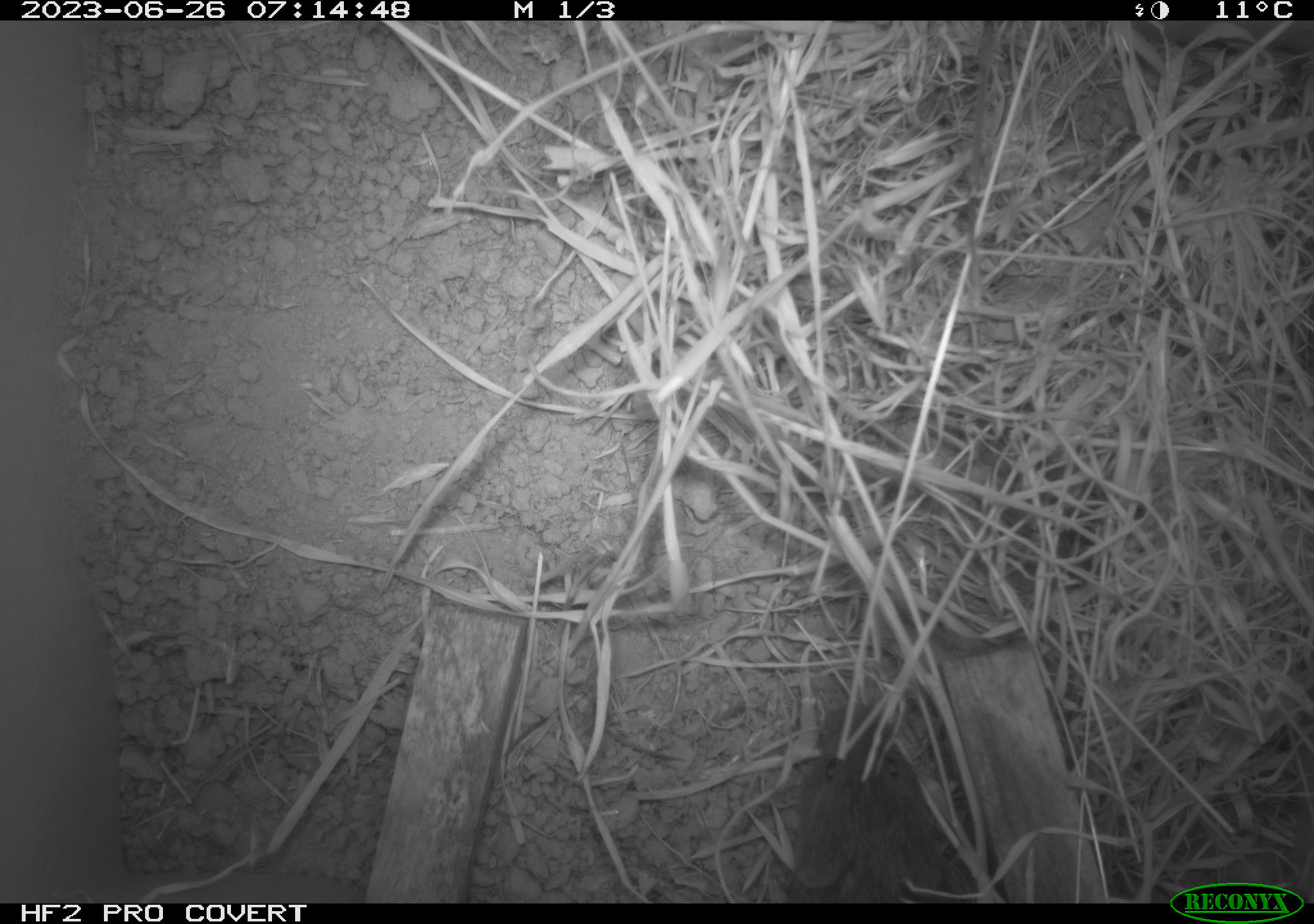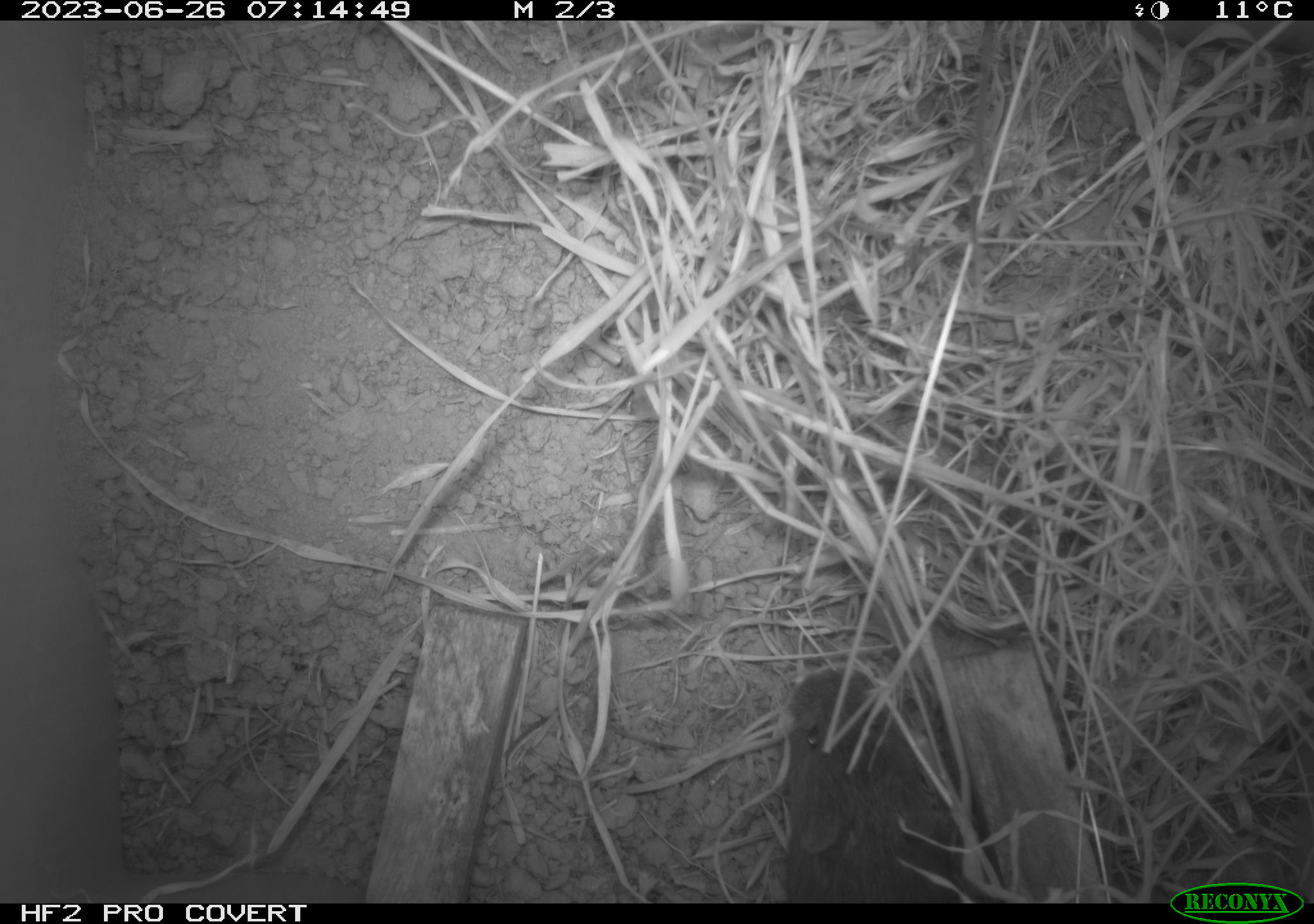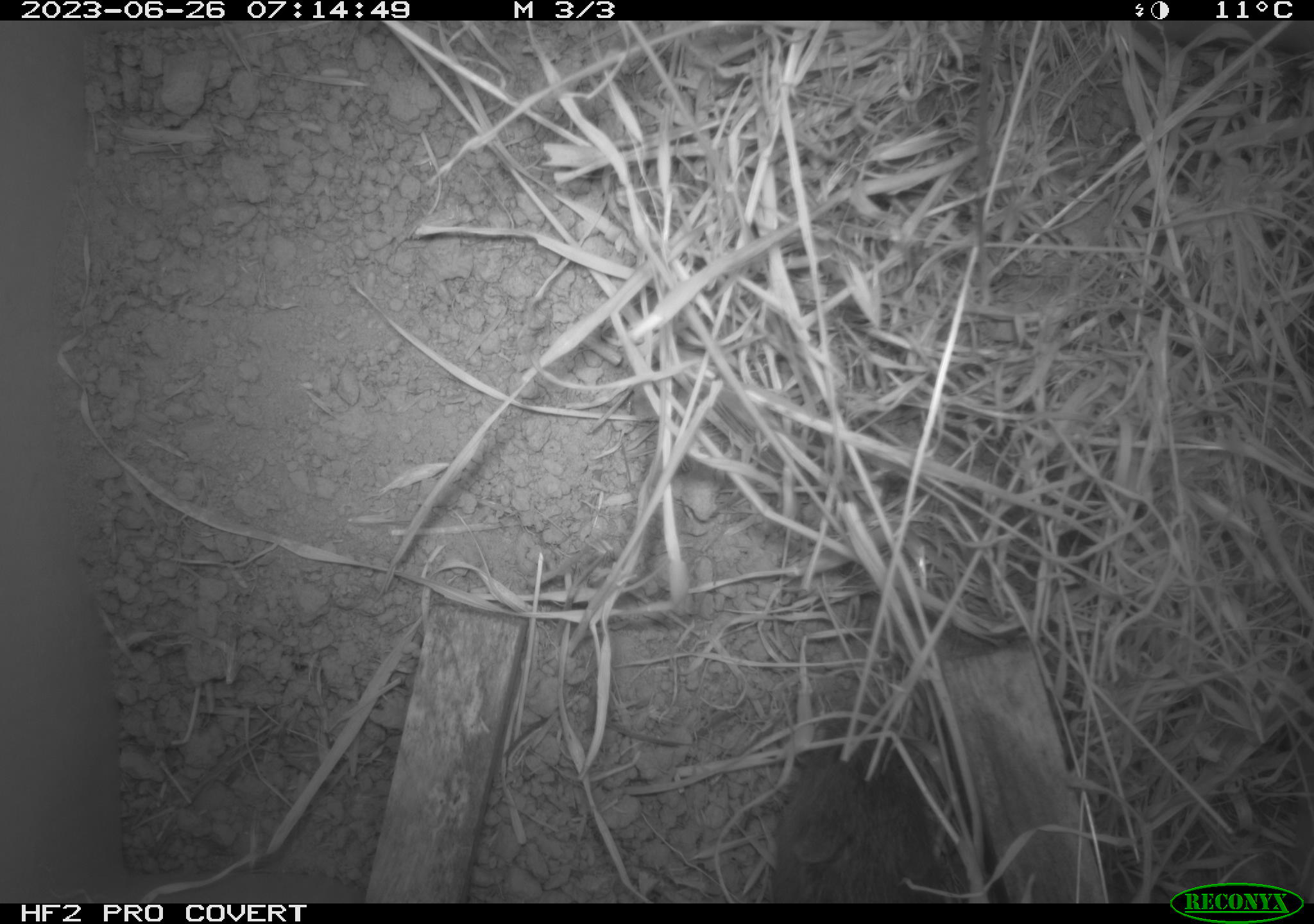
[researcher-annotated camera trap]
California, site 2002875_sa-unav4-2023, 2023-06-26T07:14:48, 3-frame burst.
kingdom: Animalia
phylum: Chordata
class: Mammalia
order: Rodentia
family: Cricetidae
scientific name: Arvicolinae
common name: voles, lemmings, and muskrats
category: arvicolinae subfamily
Arvicolinae subfamily (voles, lemmings, and muskrats) (Arvicolinae).